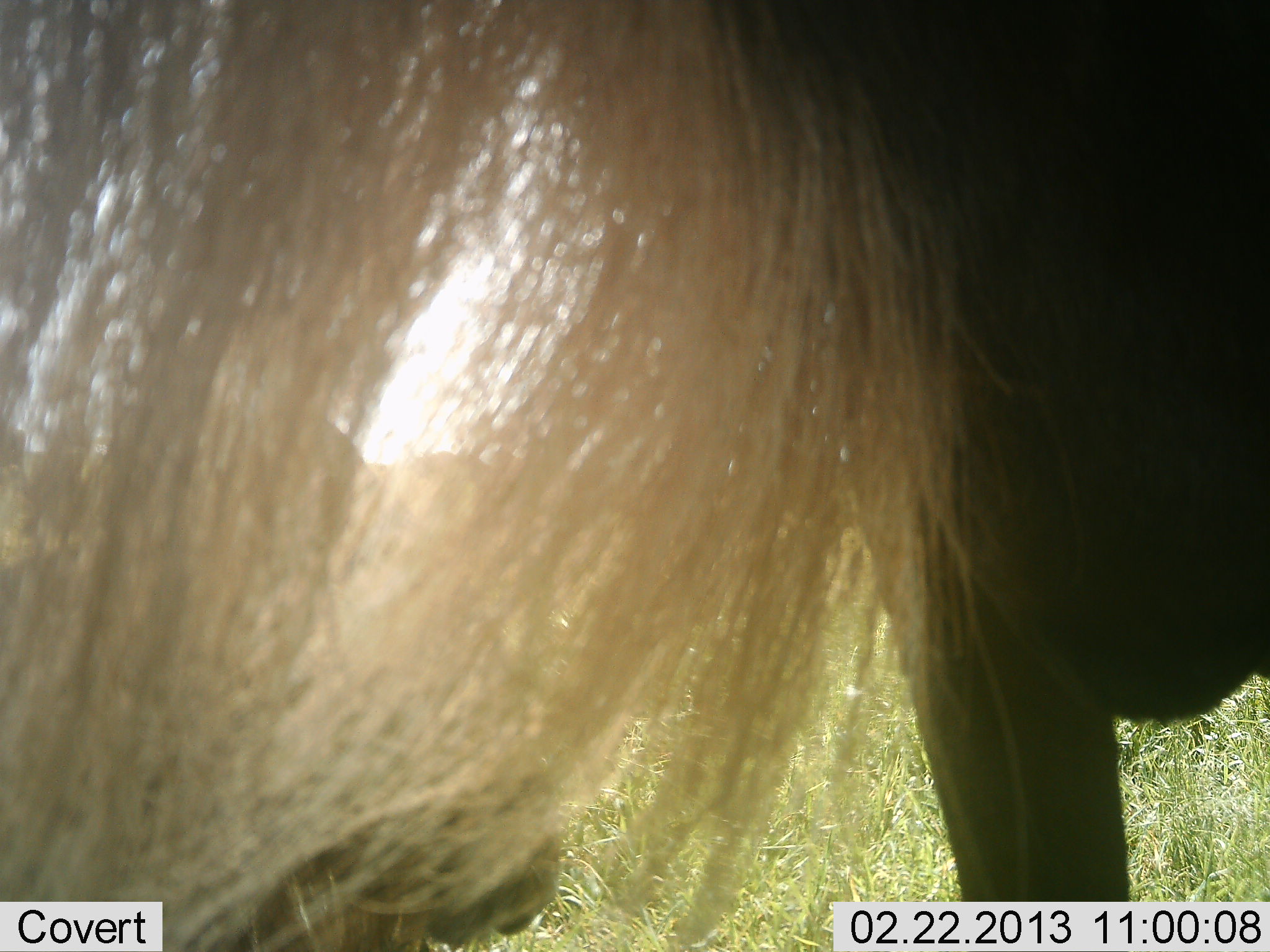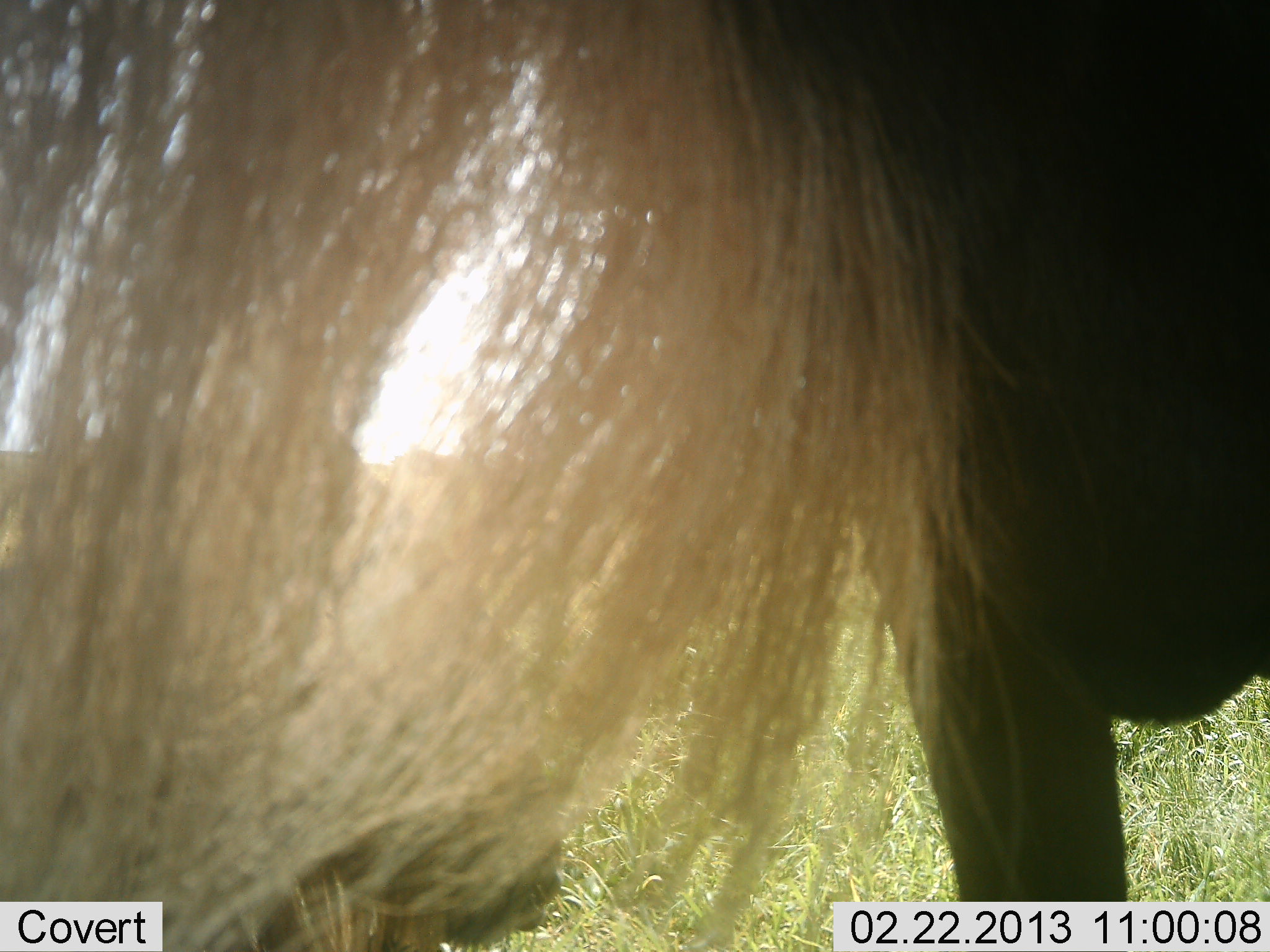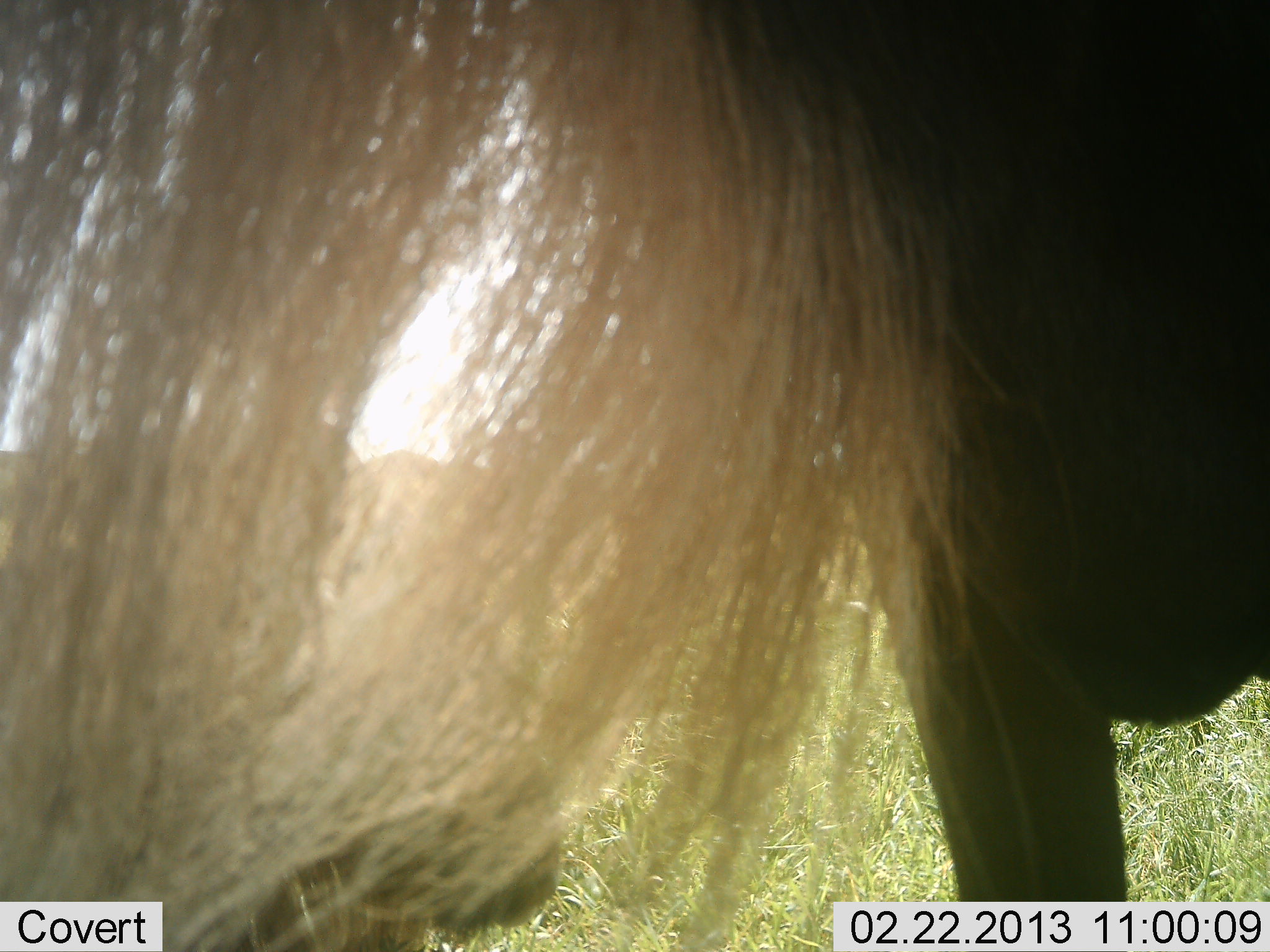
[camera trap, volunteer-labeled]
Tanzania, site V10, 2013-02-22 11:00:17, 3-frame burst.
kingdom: Animalia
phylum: Chordata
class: Mammalia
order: Artiodactyla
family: Bovidae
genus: Connochaetes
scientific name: Connochaetes taurinus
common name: blue wildebeest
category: wildebeest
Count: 1.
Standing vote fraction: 95%.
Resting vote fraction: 24%.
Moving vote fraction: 0%.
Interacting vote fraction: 5%.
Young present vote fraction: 5%.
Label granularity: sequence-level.